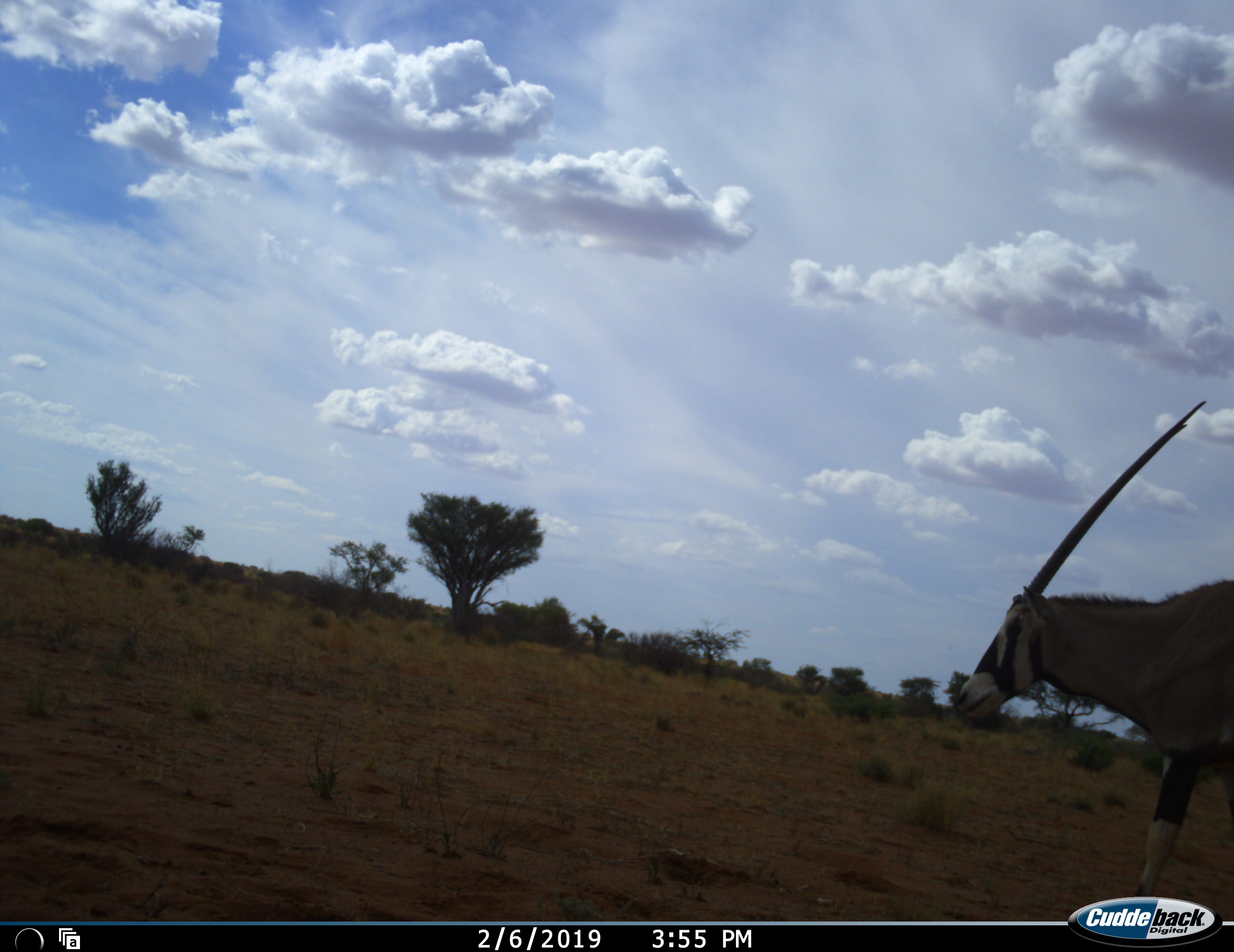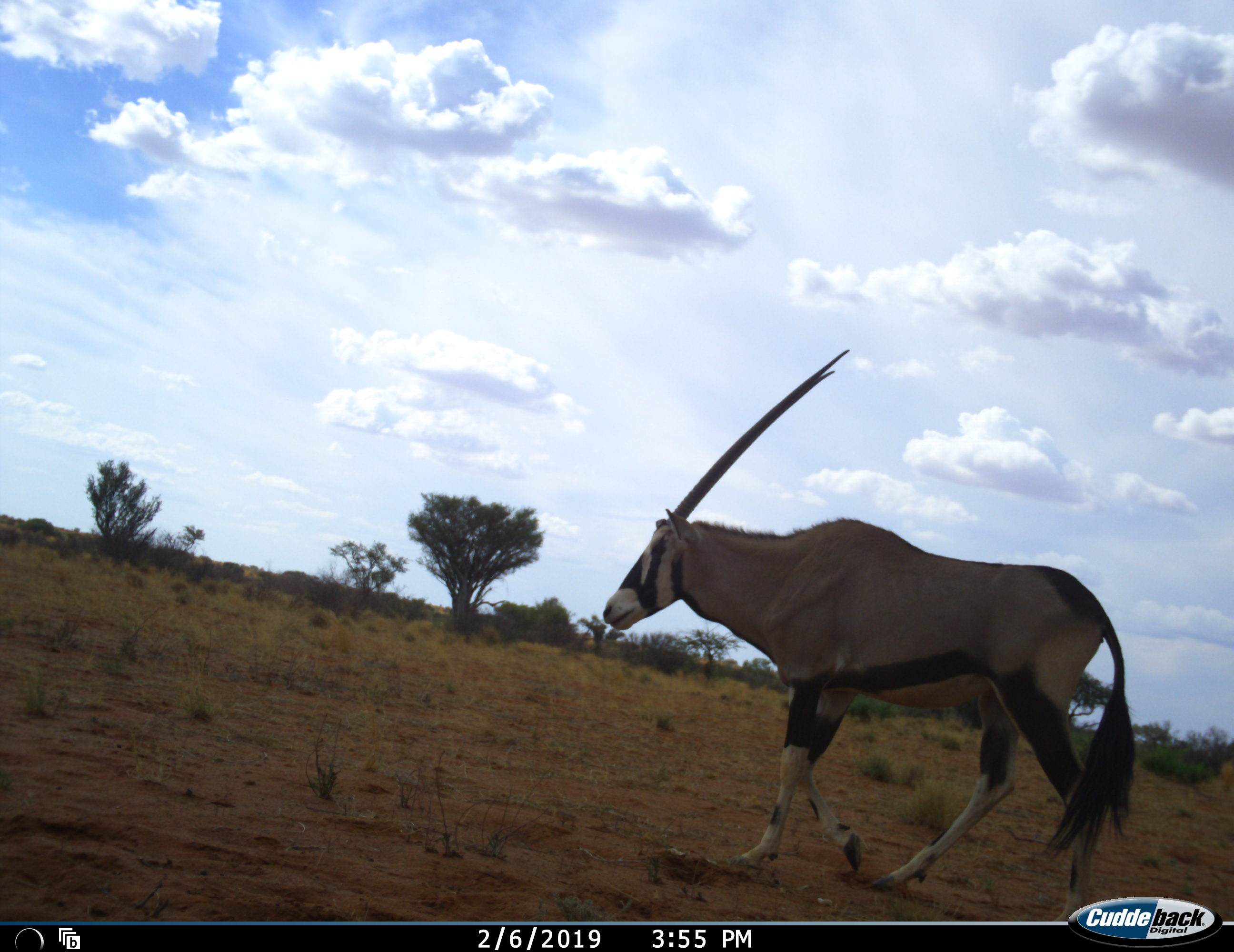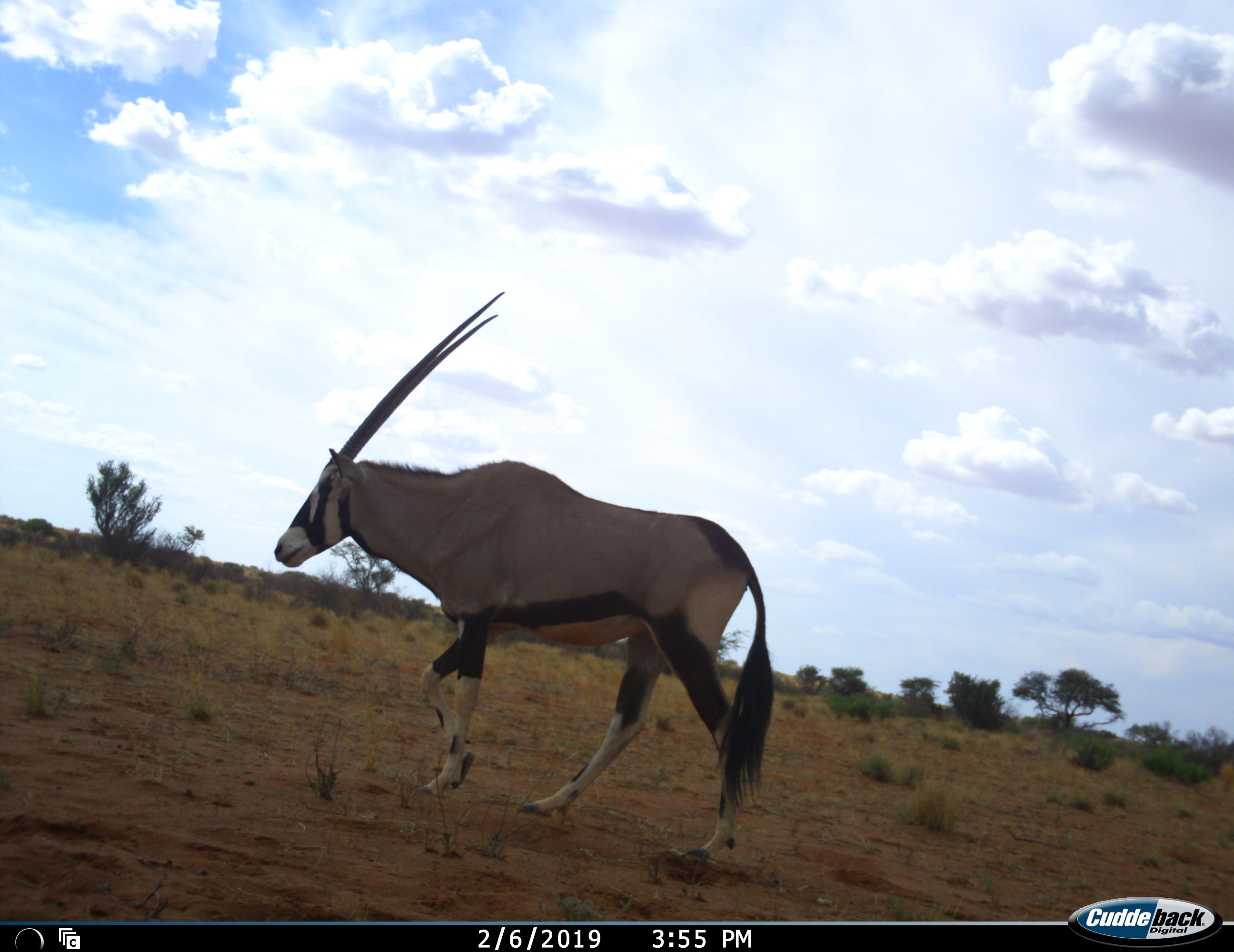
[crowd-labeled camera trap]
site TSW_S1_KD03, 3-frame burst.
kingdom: Animalia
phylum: Chordata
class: Mammalia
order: Artiodactyla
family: Bovidae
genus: Oryx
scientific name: Oryx gazella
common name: gemsbok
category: oryx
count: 1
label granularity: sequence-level